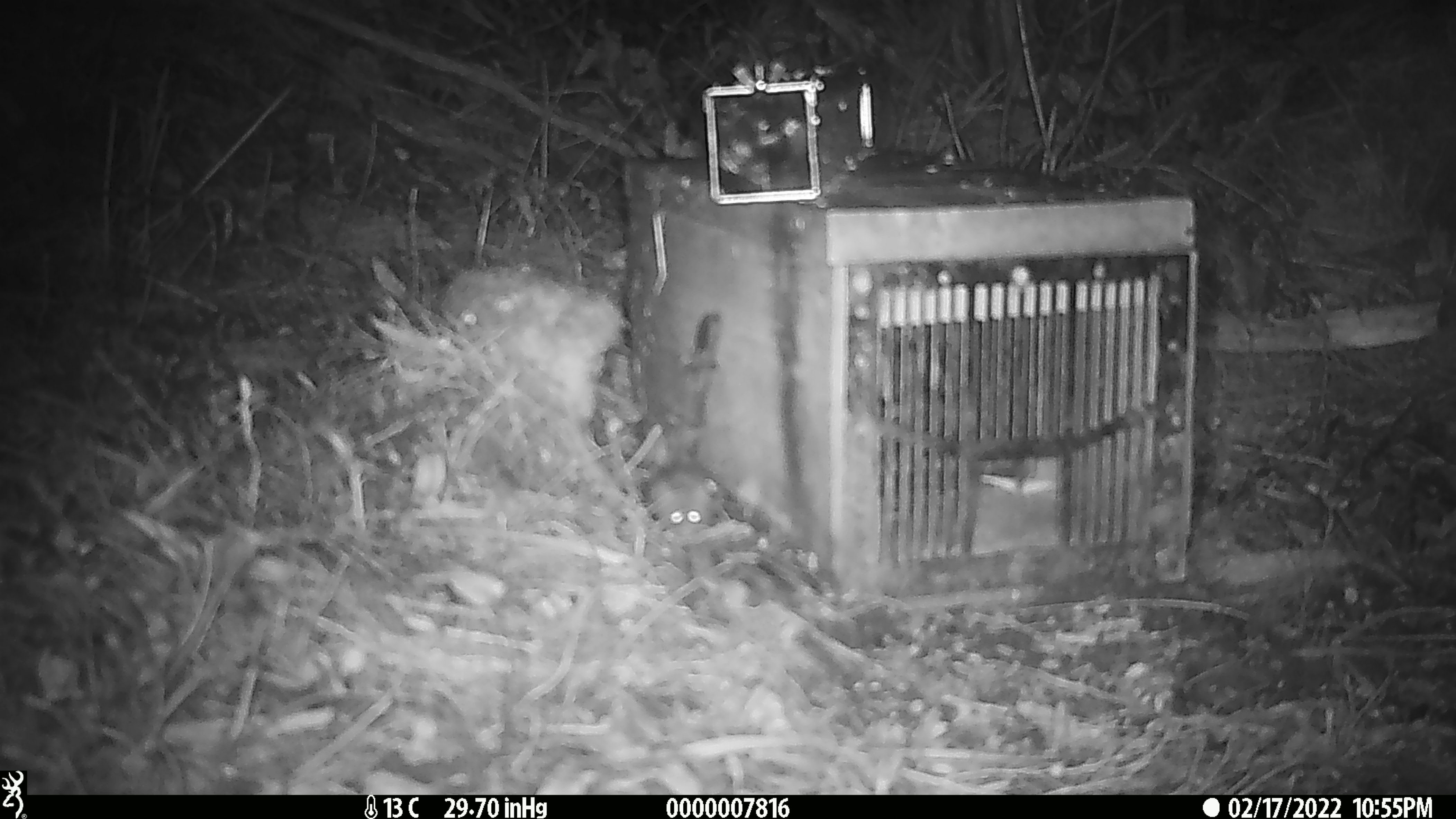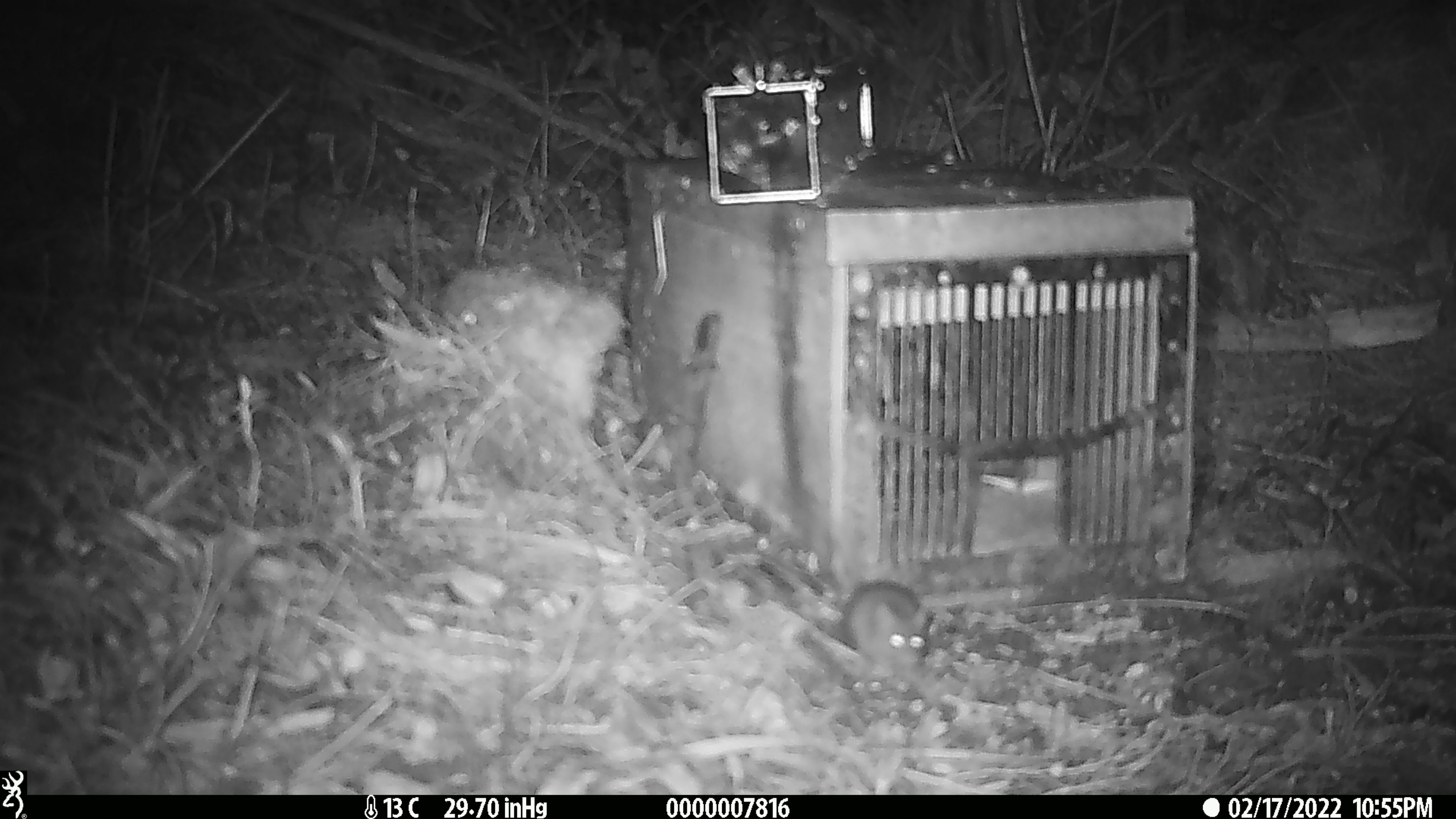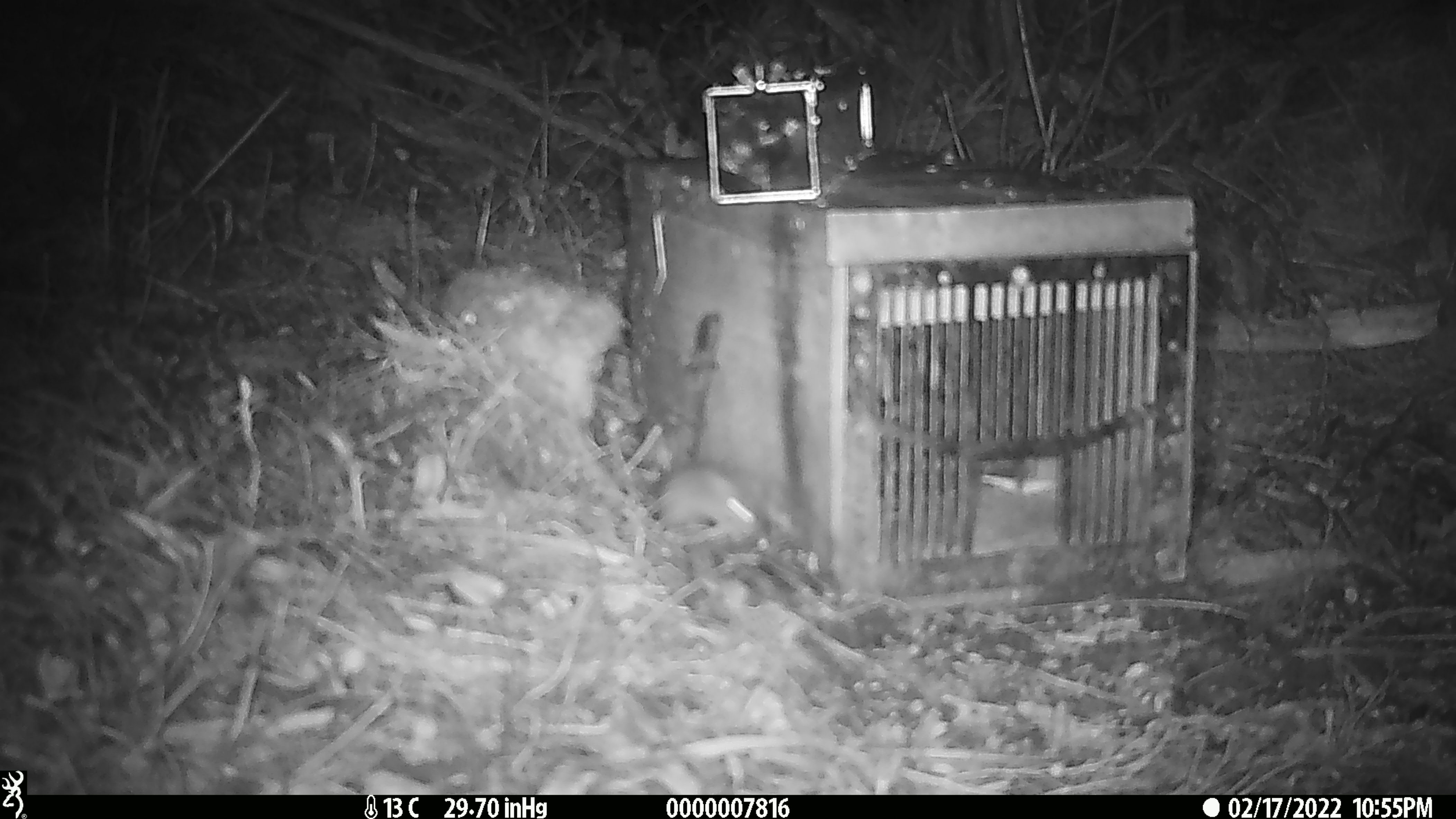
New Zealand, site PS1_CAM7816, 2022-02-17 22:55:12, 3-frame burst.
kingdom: Animalia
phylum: Chordata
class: Mammalia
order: Rodentia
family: Muridae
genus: Mus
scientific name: Mus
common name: mouse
Mouse (Mus).